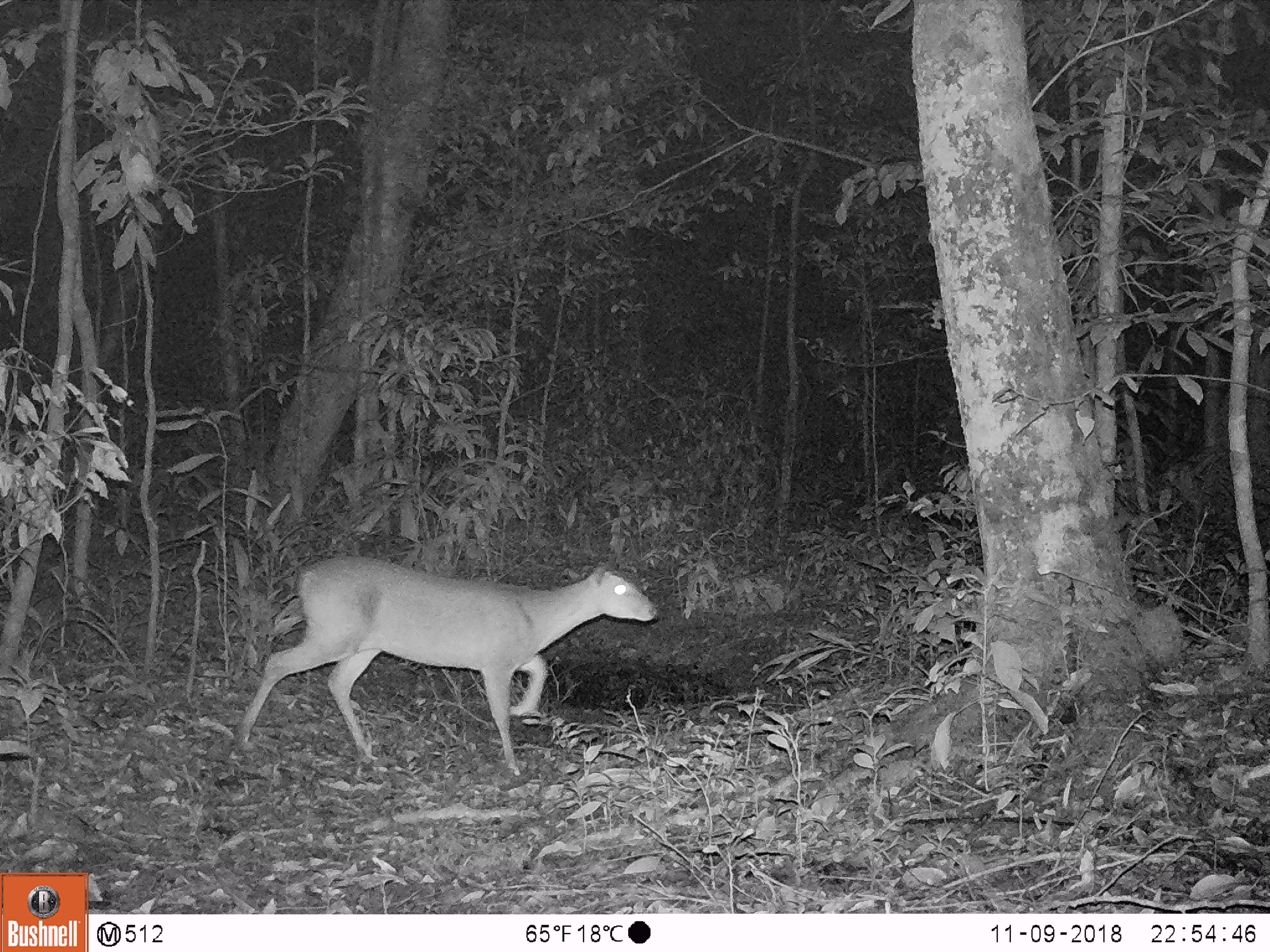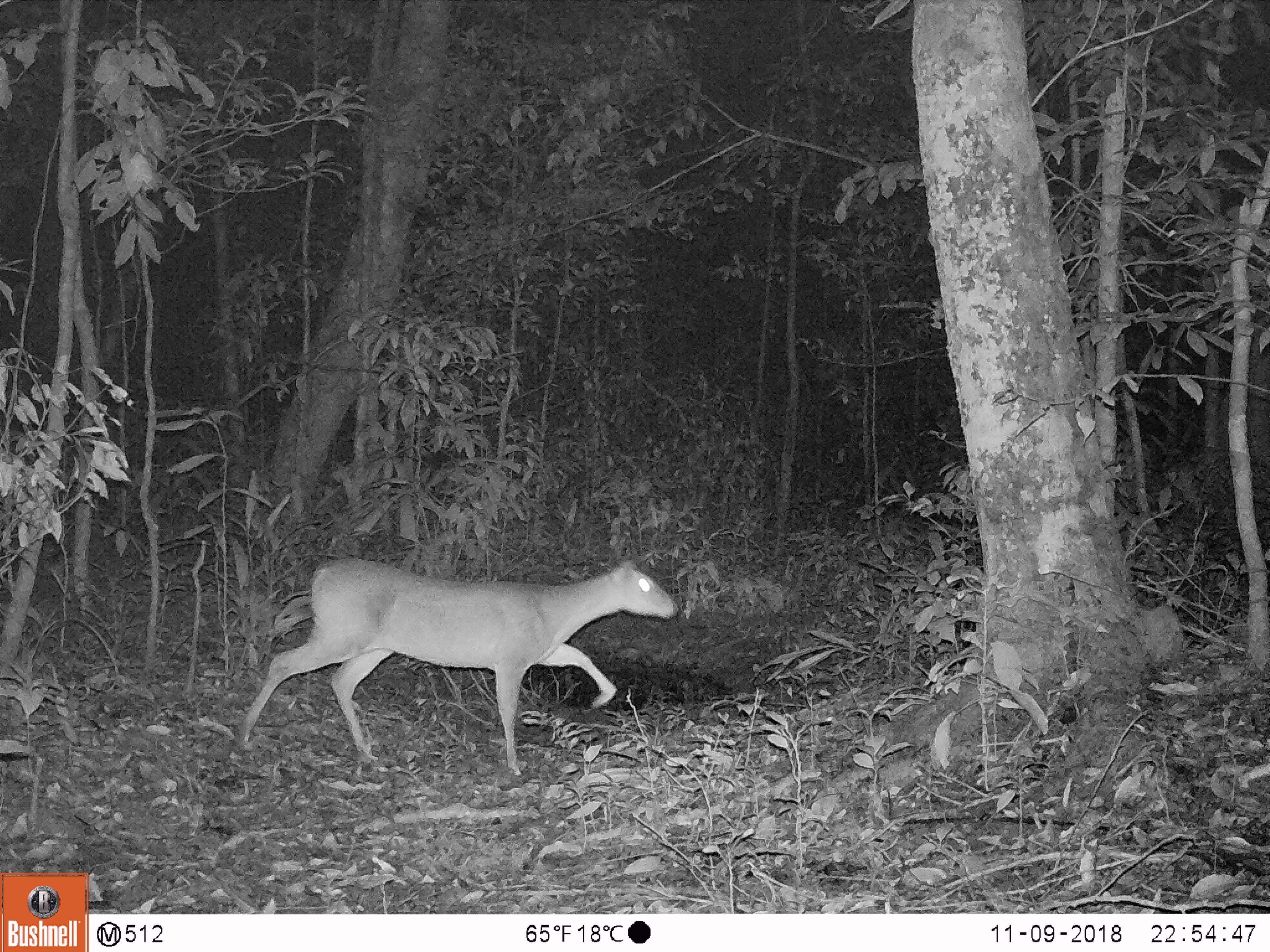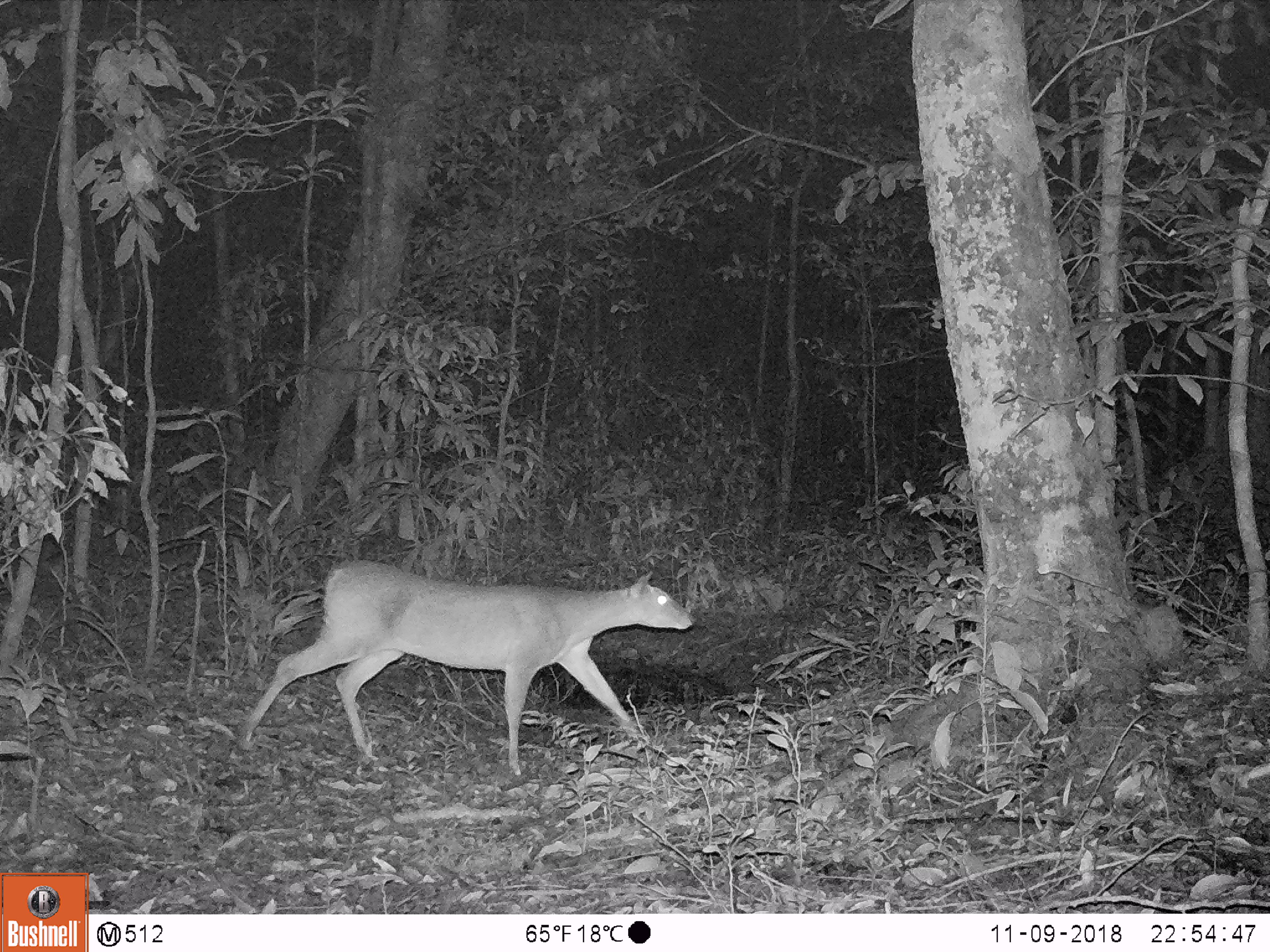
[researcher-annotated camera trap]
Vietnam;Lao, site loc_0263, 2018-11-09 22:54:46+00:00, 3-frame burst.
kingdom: Animalia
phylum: Chordata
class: Mammalia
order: Artiodactyla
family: Cervidae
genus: Muntiacus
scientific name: Muntiacus vuquangensis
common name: large-antlered muntjac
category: large antlered muntjac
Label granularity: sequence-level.